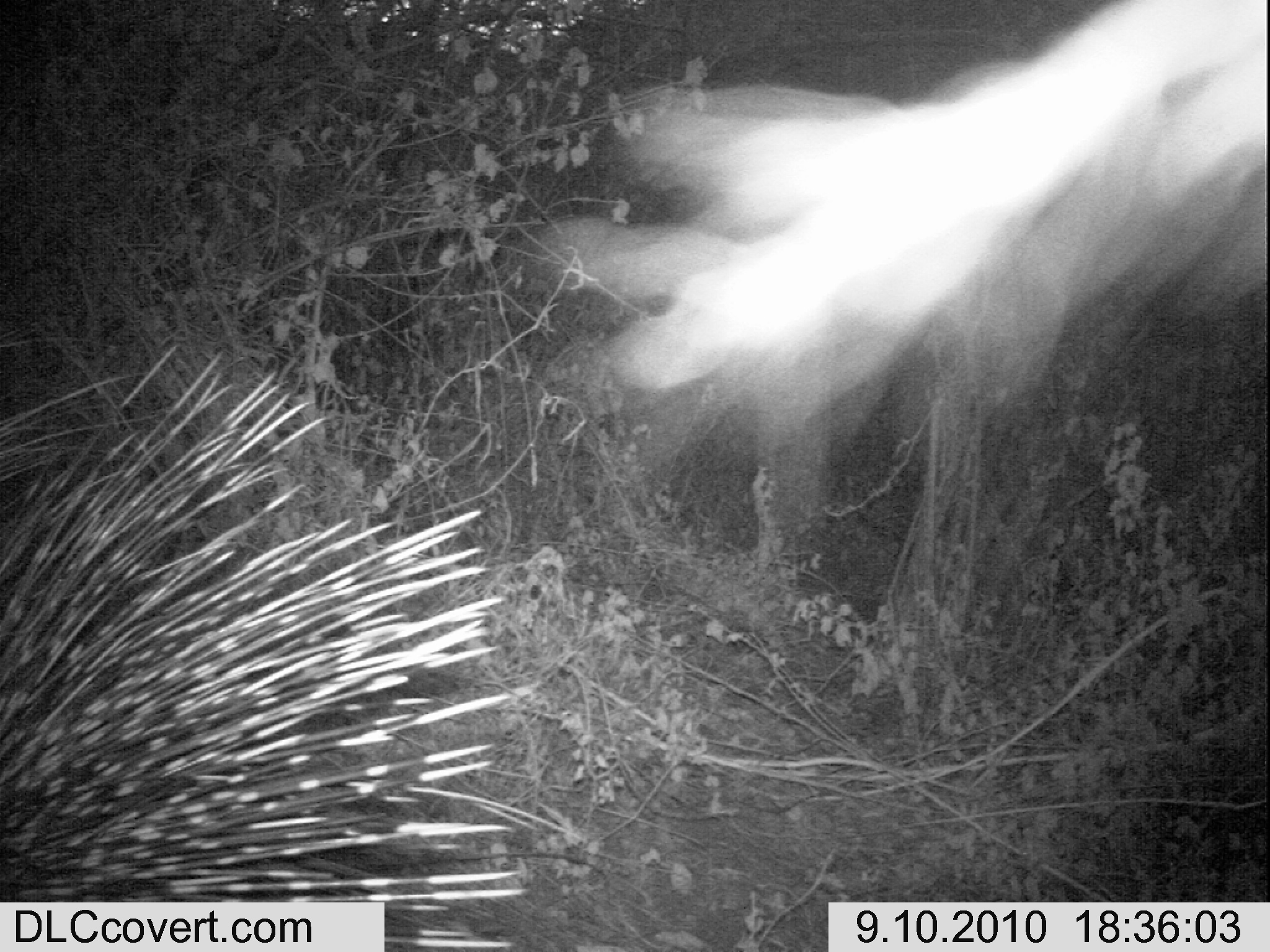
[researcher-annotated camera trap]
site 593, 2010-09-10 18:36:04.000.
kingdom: Animalia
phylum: Chordata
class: Mammalia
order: Rodentia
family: Hystricidae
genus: Hystrix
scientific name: Hystrix cristata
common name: crested porcupine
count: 1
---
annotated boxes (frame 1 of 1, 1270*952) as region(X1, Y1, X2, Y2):
hystrix cristata: region(516, 2, 1263, 564); region(0, 349, 535, 946)